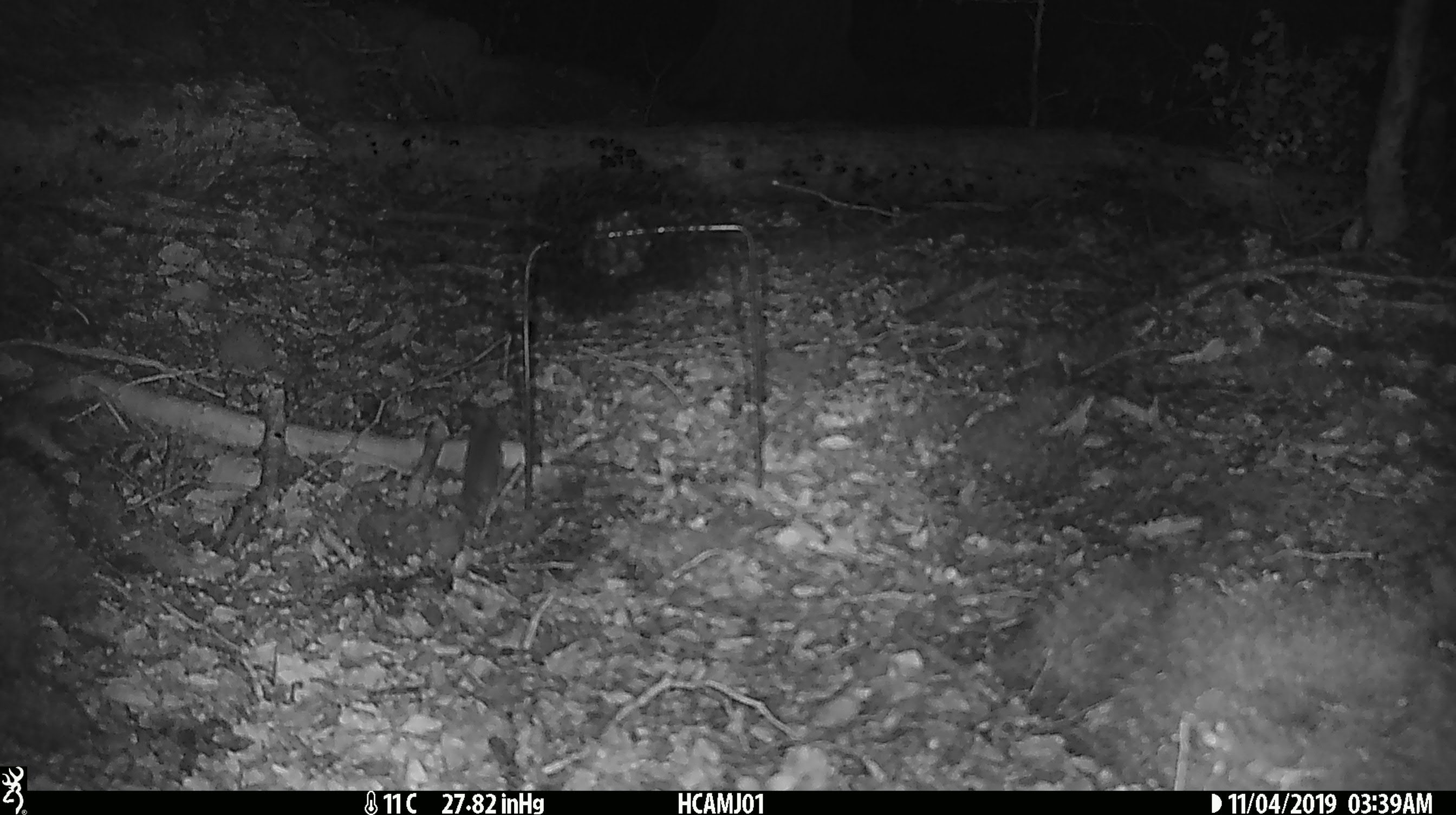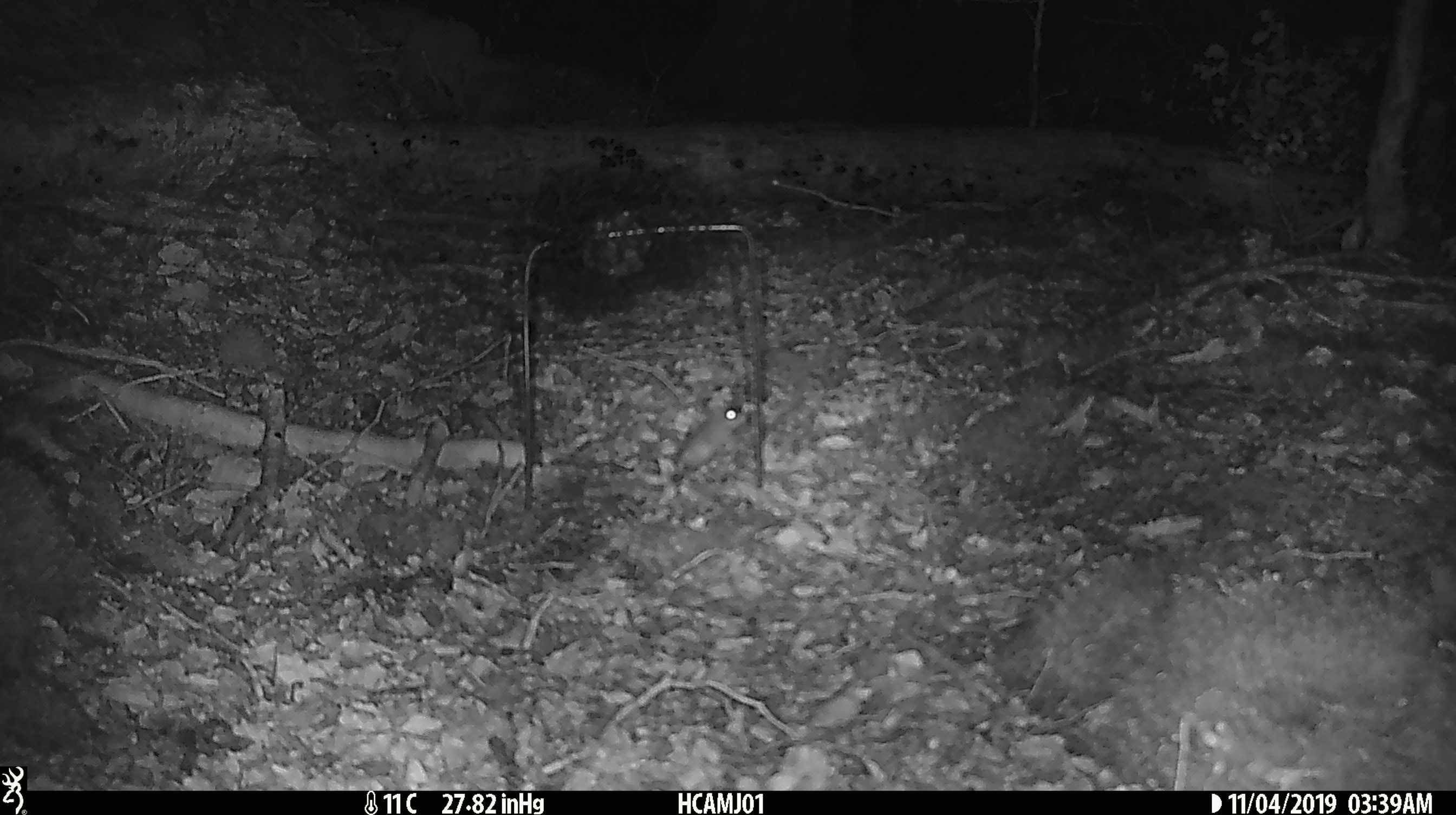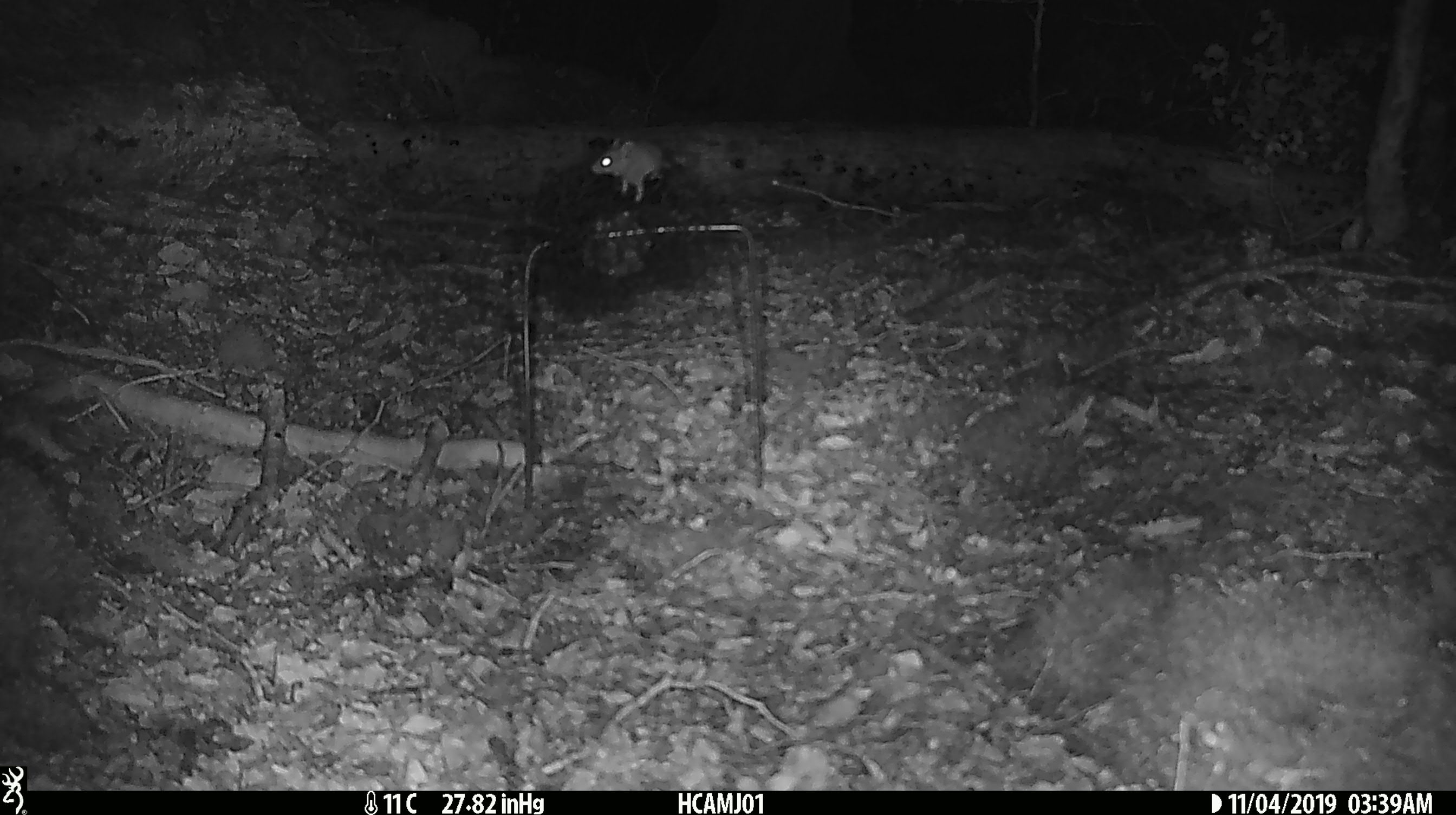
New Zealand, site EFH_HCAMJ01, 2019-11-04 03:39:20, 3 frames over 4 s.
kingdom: Animalia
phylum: Chordata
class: Mammalia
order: Rodentia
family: Muridae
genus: Mus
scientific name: Mus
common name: mouse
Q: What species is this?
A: Mouse (Mus).